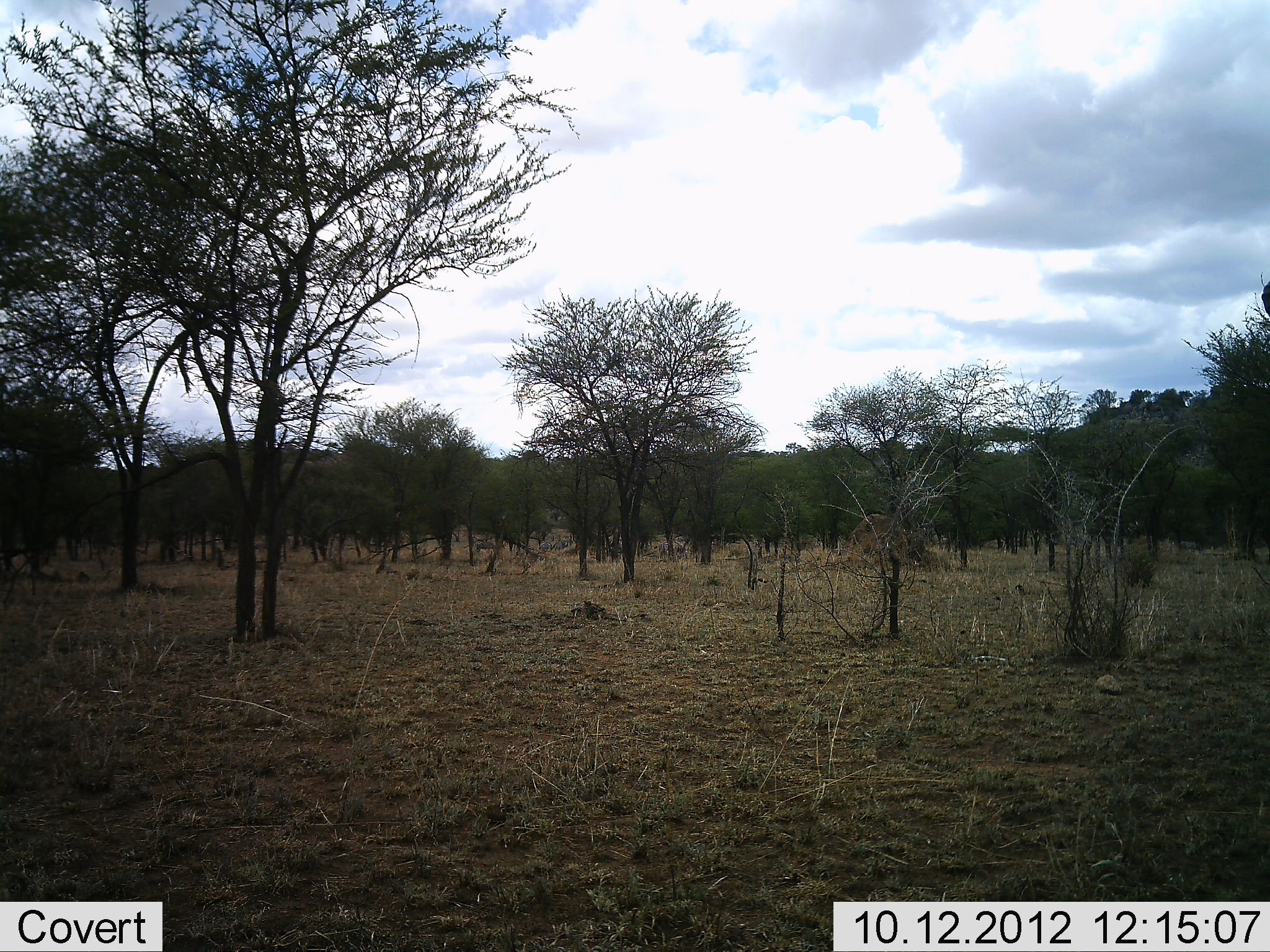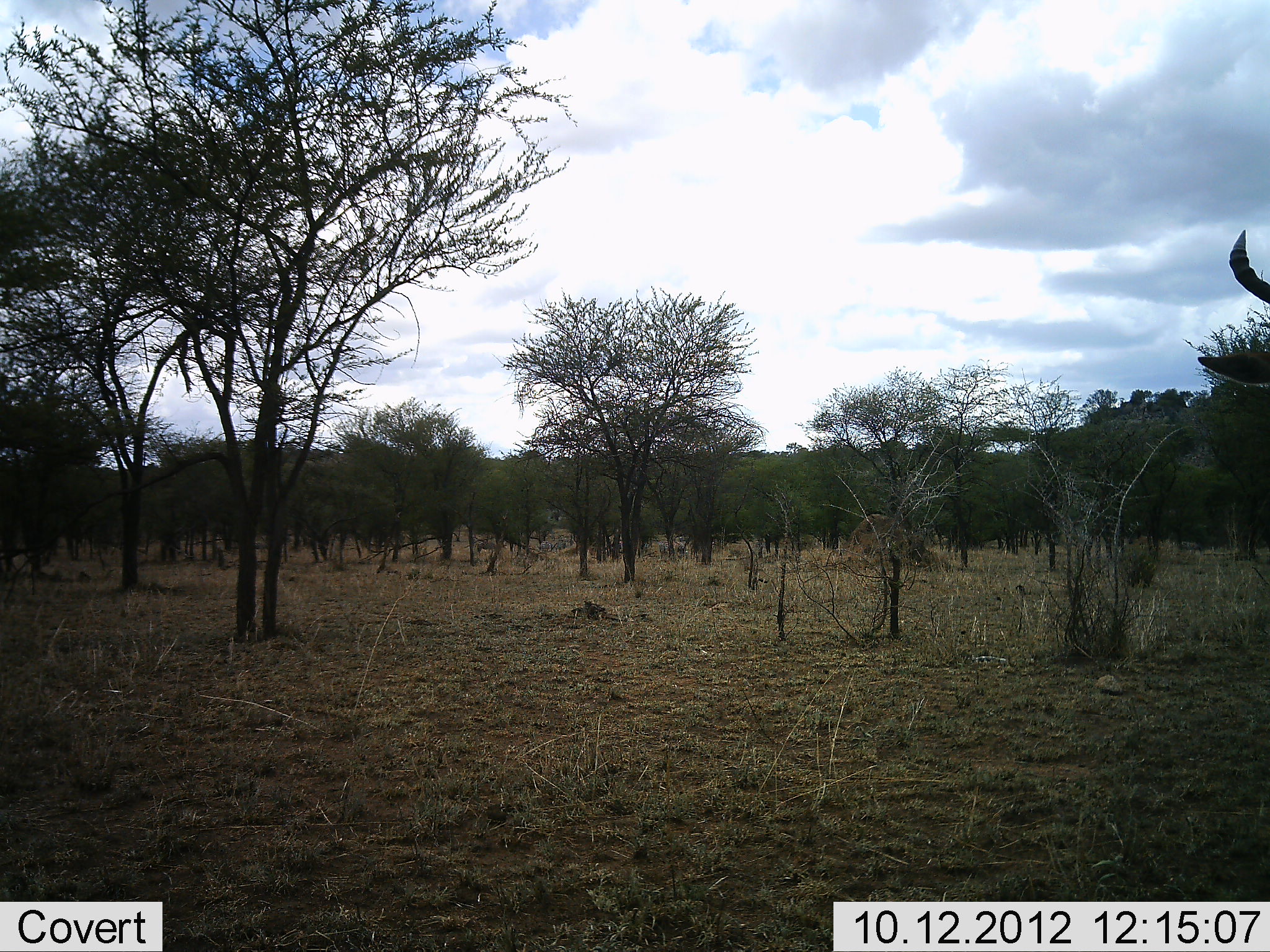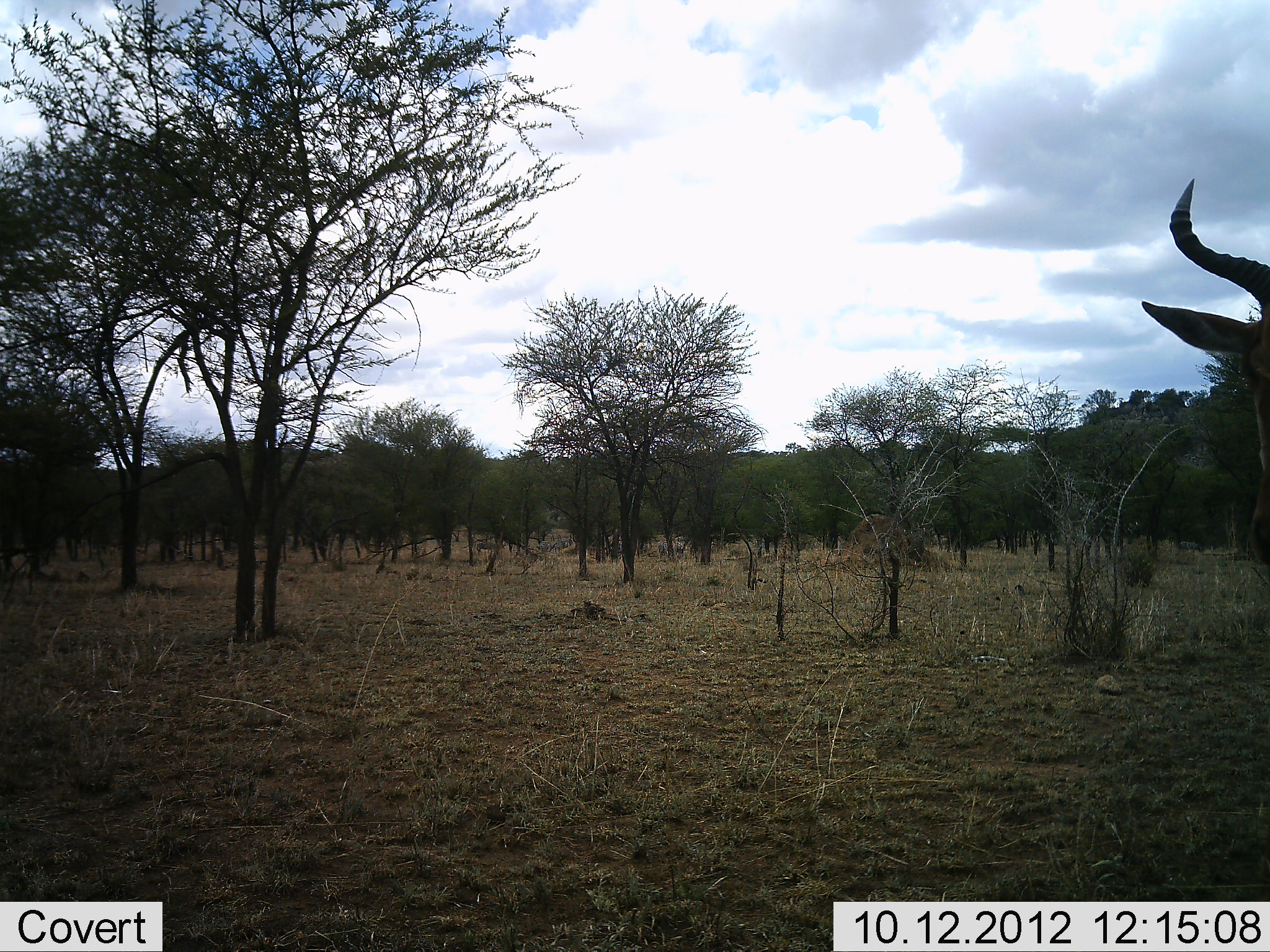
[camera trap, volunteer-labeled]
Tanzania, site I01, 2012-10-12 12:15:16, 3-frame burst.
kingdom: Animalia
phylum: Chordata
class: Mammalia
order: Artiodactyla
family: Bovidae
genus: Alcelaphus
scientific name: Alcelaphus buselaphus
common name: hartebeest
Hartebeest (Alcelaphus buselaphus), count 1. Behavior (volunteer vote fractions): standing 73%, resting 0%, moving 27%, interacting 0%. Young present (vote fraction): 0%. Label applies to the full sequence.